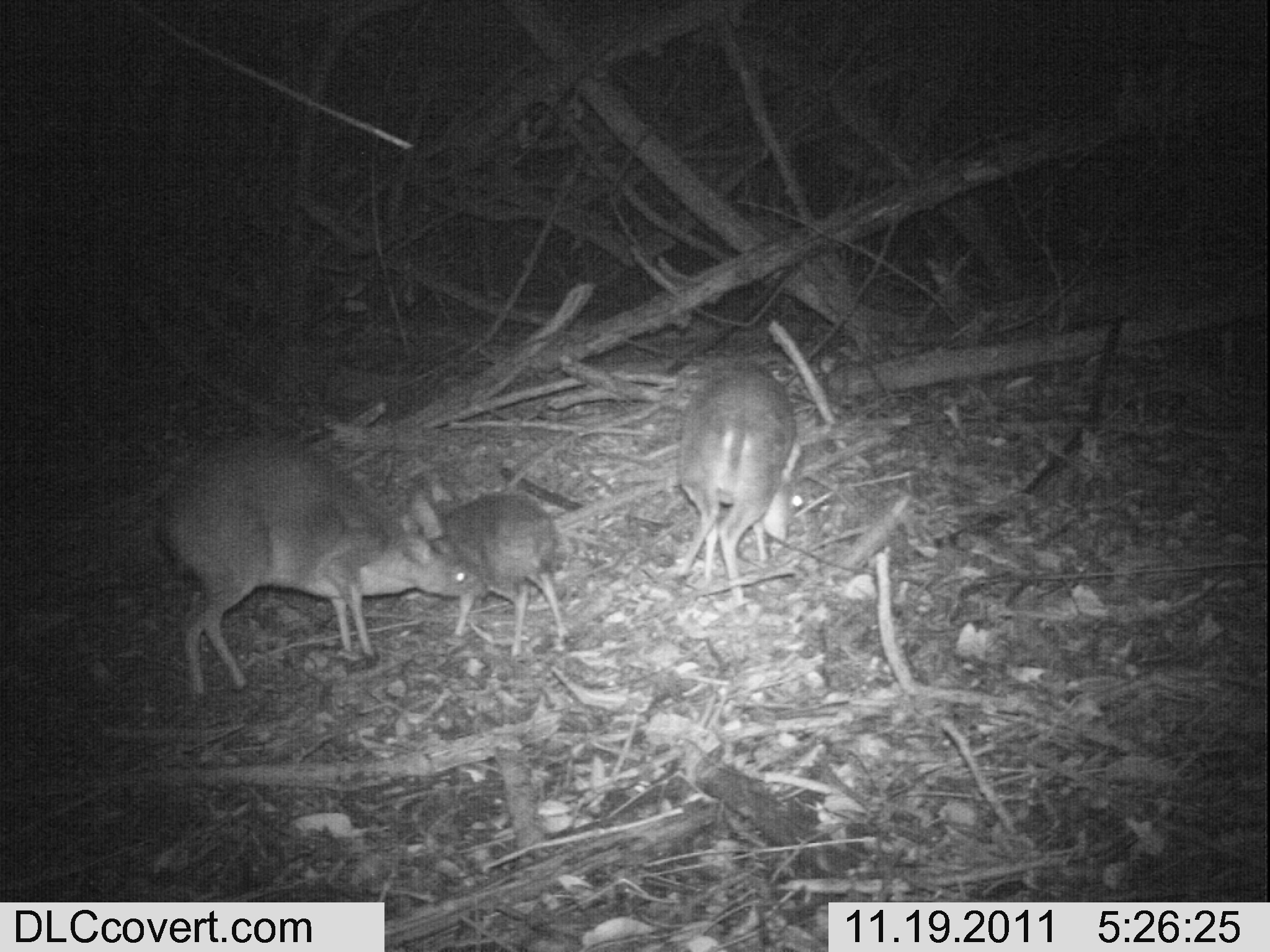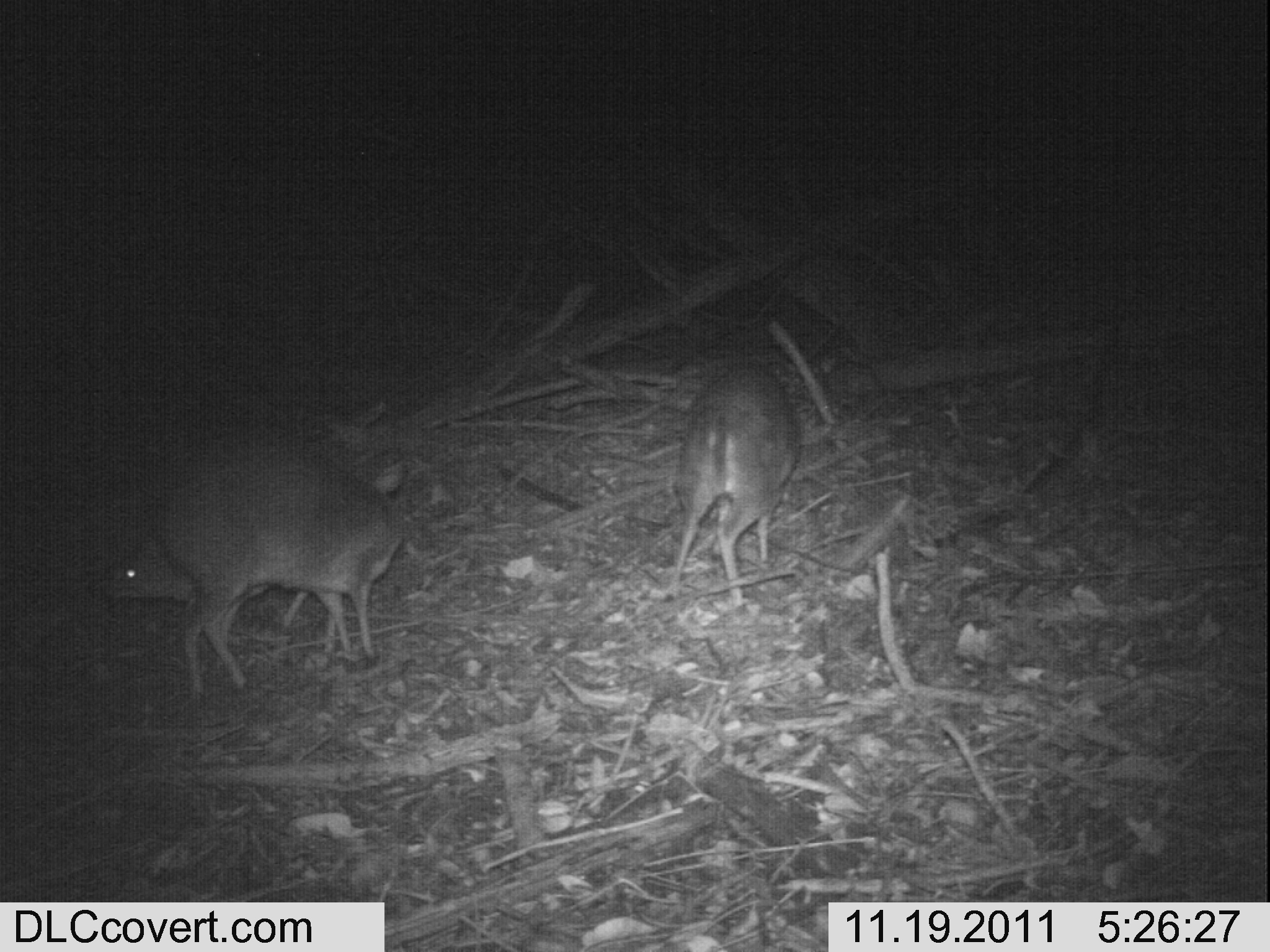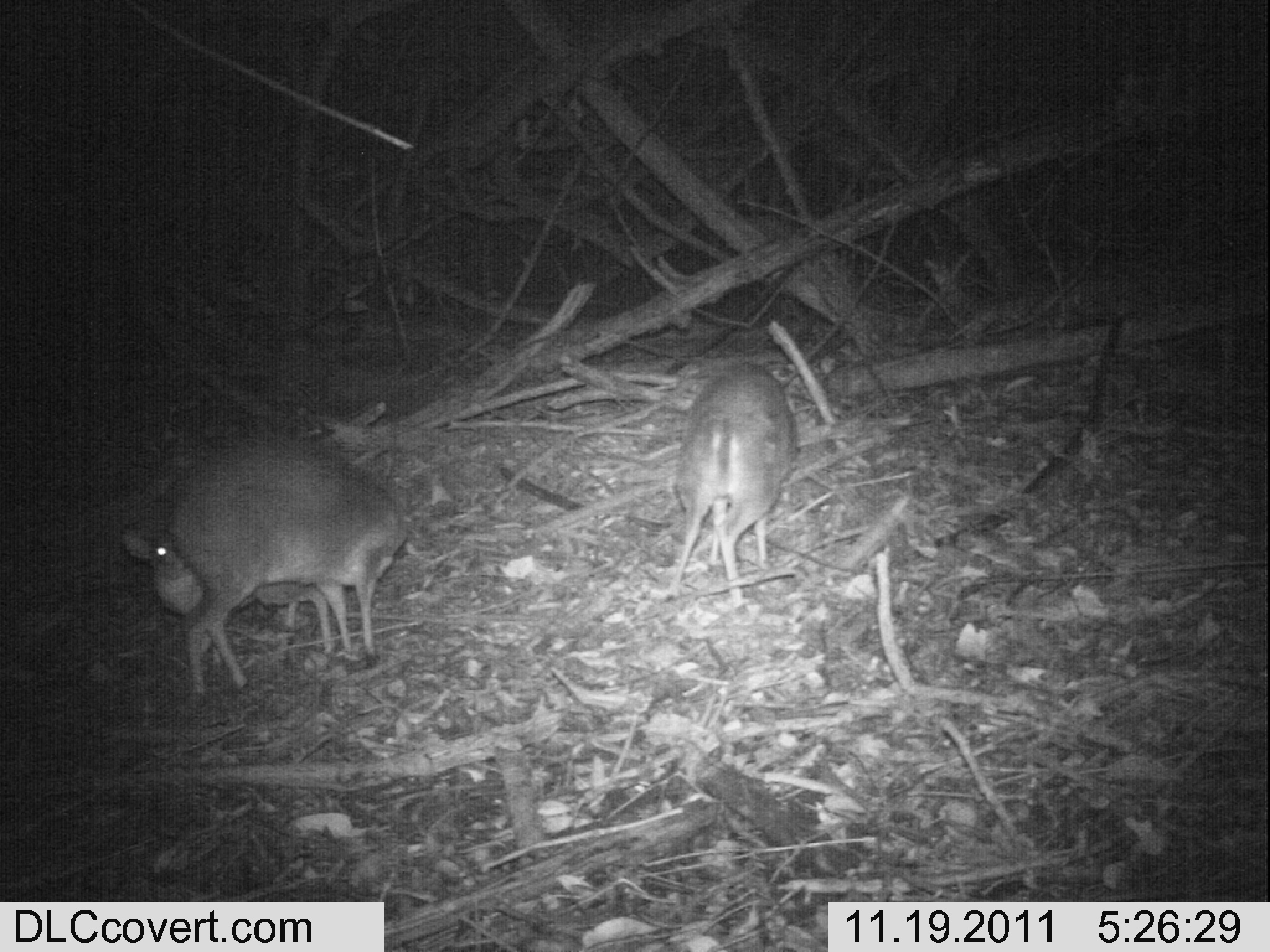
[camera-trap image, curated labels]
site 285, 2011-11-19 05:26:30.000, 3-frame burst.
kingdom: Animalia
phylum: Chordata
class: Mammalia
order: Artiodactyla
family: Bovidae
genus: Nesotragus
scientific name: Nesotragus moschatus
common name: suni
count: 3